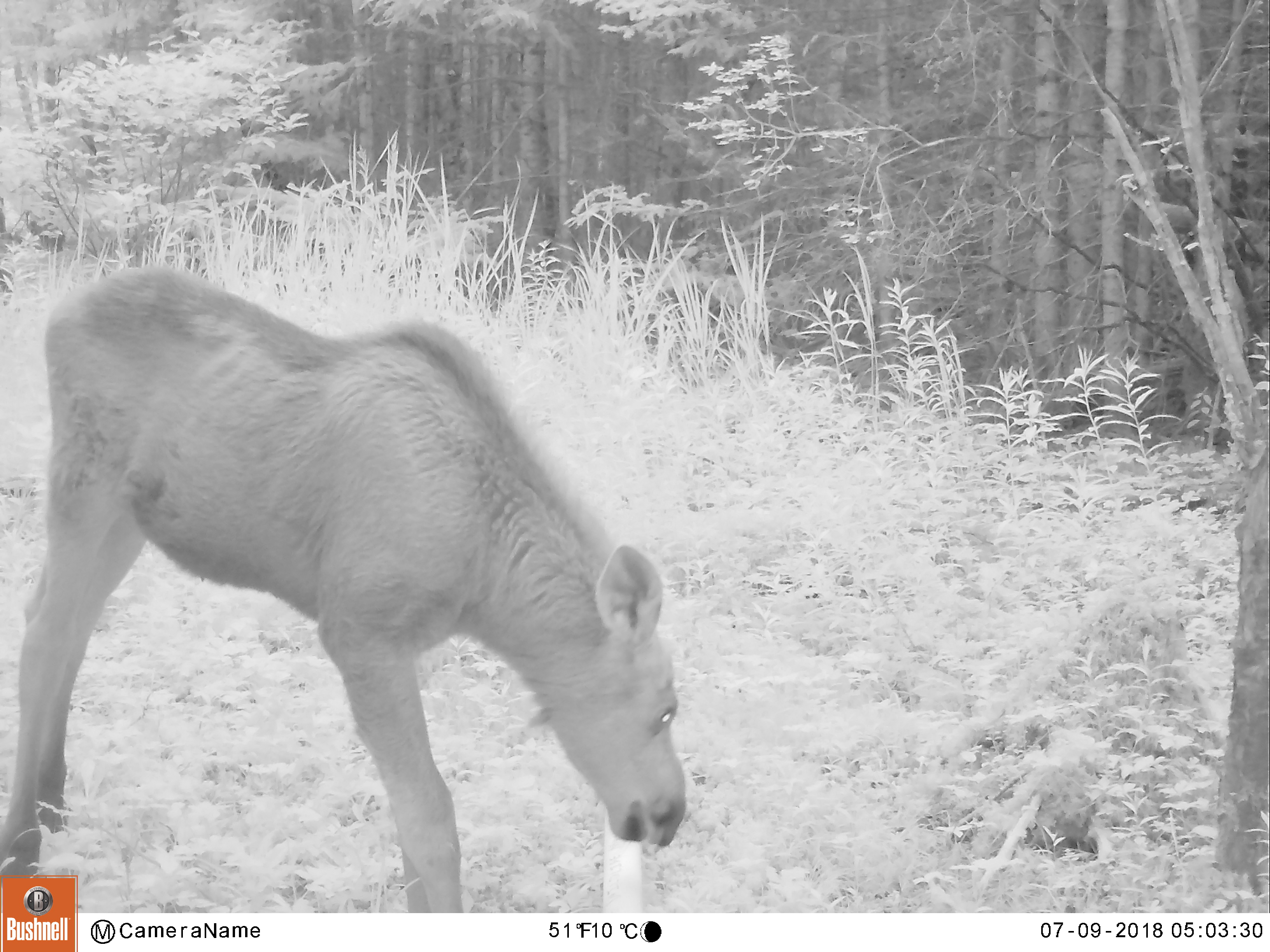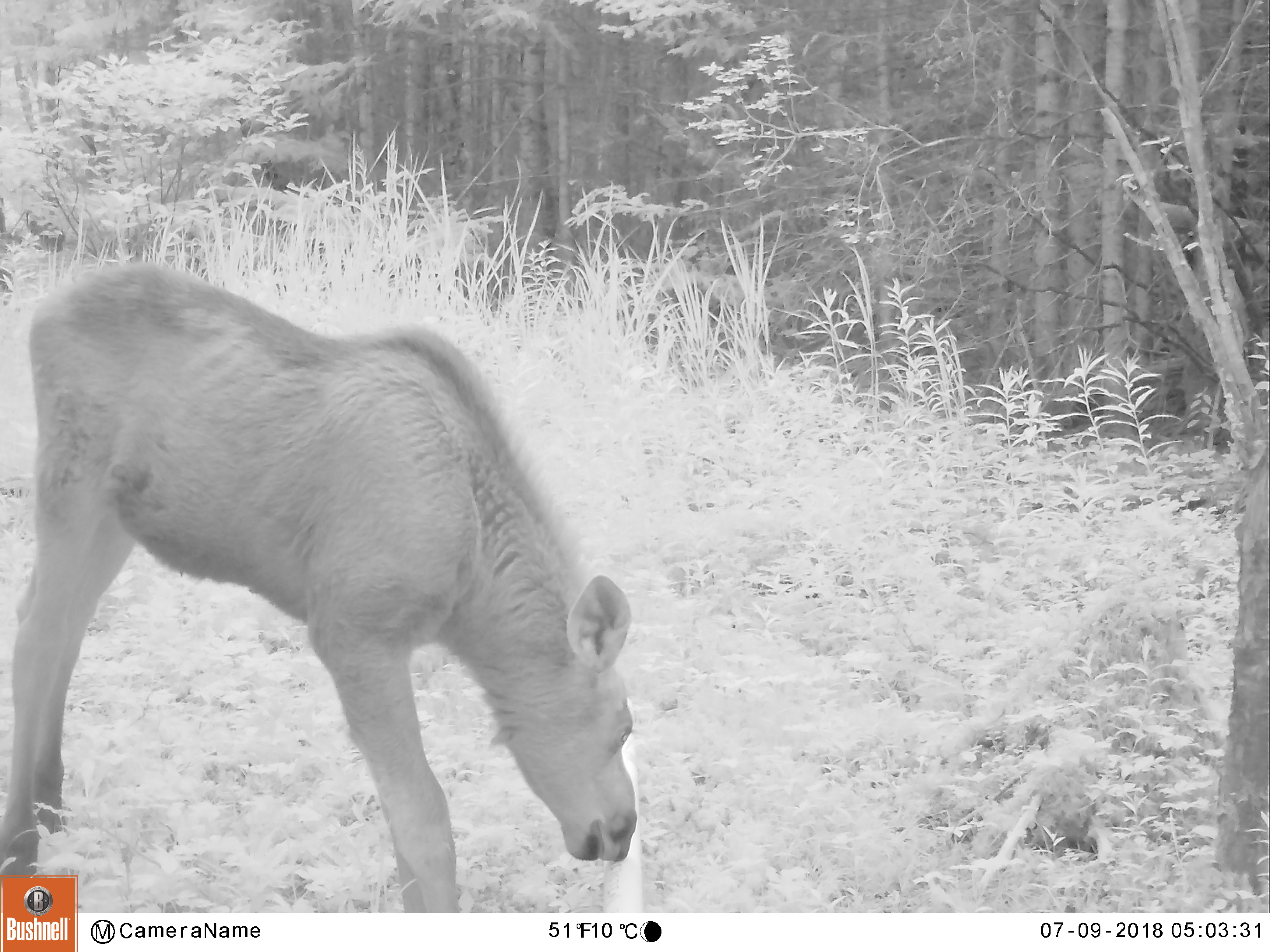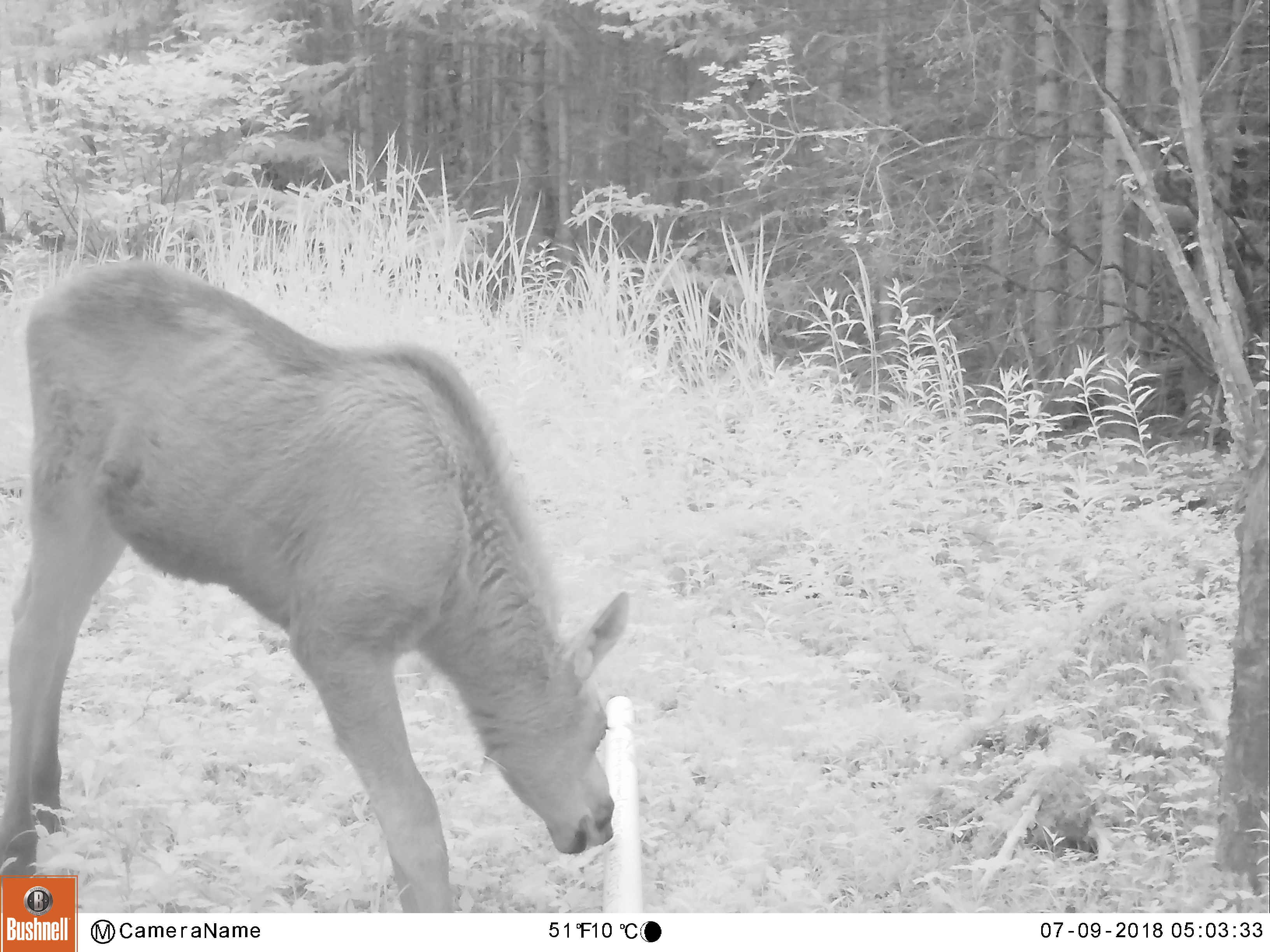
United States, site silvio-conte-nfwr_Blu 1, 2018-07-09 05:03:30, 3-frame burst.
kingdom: Animalia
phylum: Chordata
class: Mammalia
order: Artiodactyla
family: Cervidae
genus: Alces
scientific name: Alces alces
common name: moose